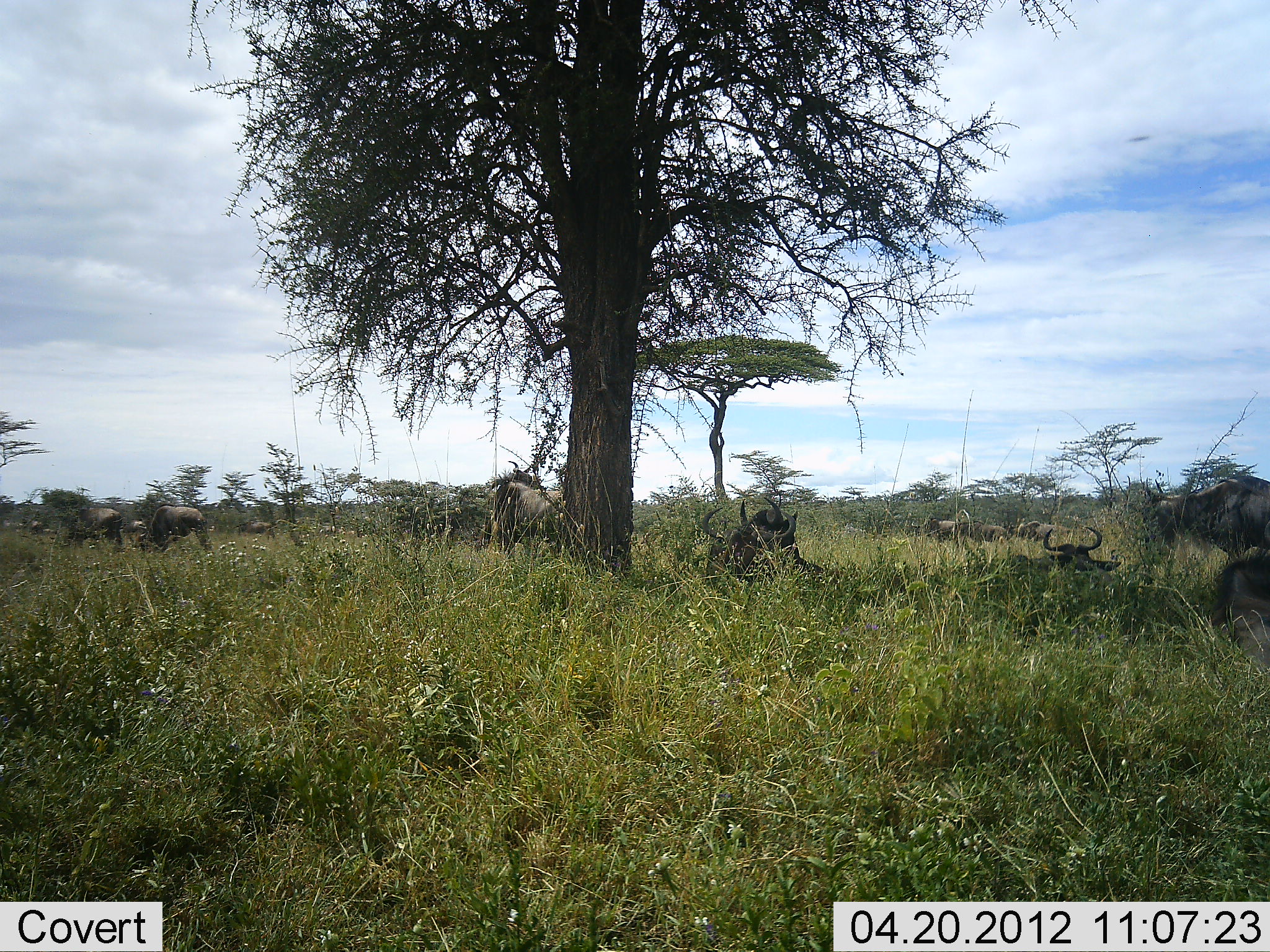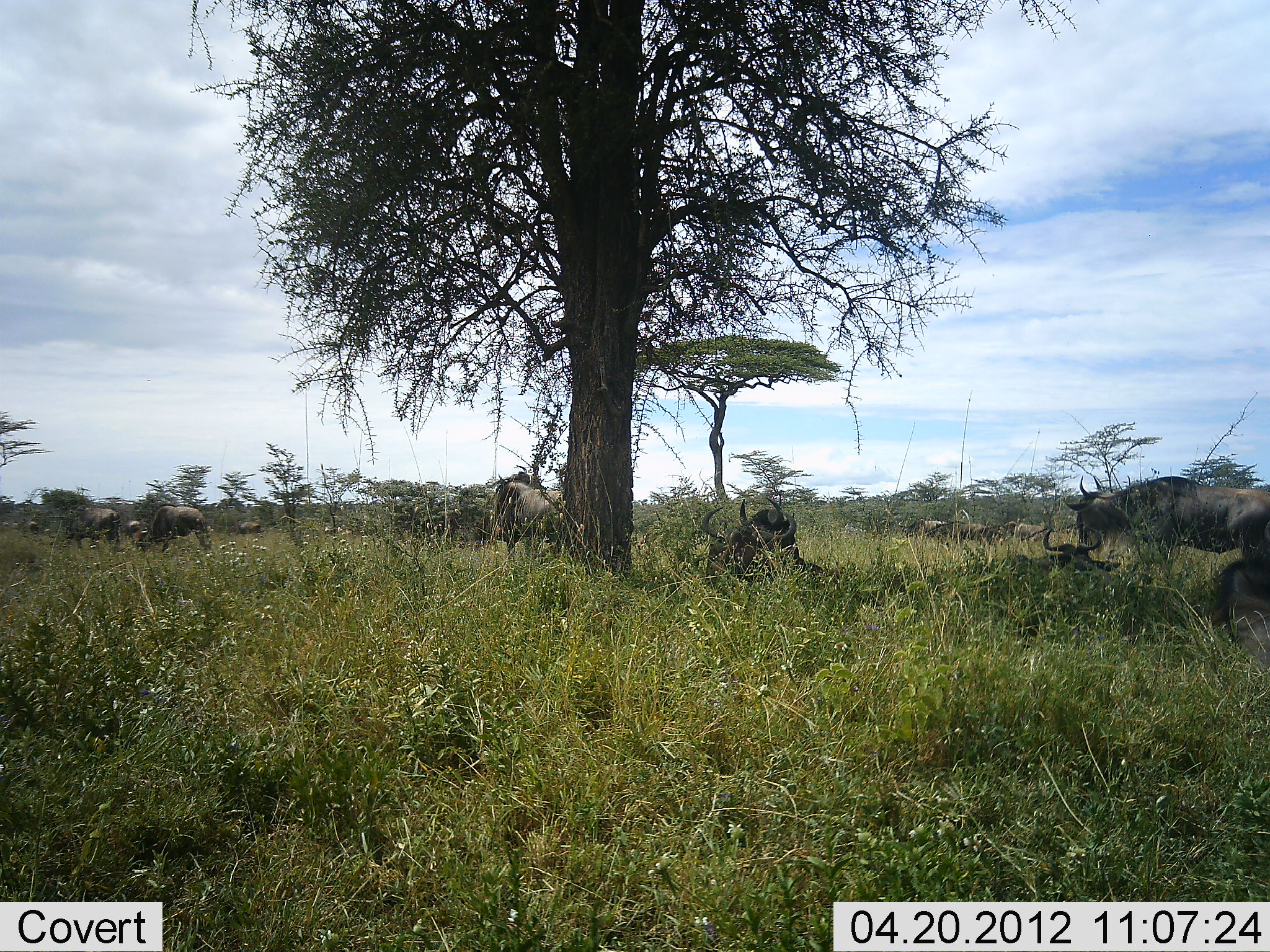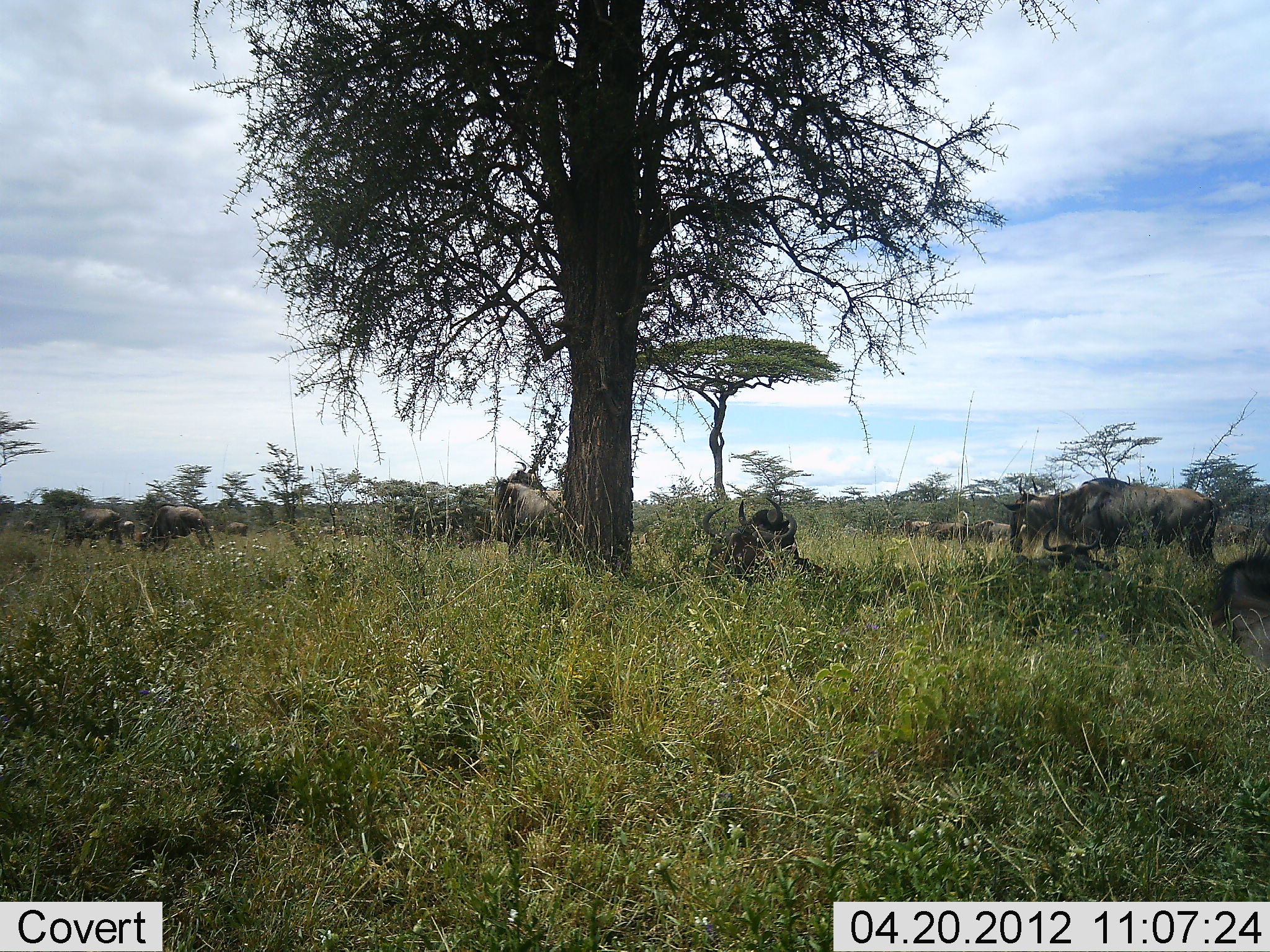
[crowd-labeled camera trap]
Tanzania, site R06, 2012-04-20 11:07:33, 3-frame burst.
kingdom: Animalia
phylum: Chordata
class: Mammalia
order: Artiodactyla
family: Bovidae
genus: Connochaetes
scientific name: Connochaetes taurinus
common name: blue wildebeest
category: wildebeest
Wildebeest (blue wildebeest) (Connochaetes taurinus), count 11-50. Behavior (volunteer vote fractions): standing 57%, resting 67%, moving 76%, interacting 5%. Young present (vote fraction): 5%. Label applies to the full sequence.